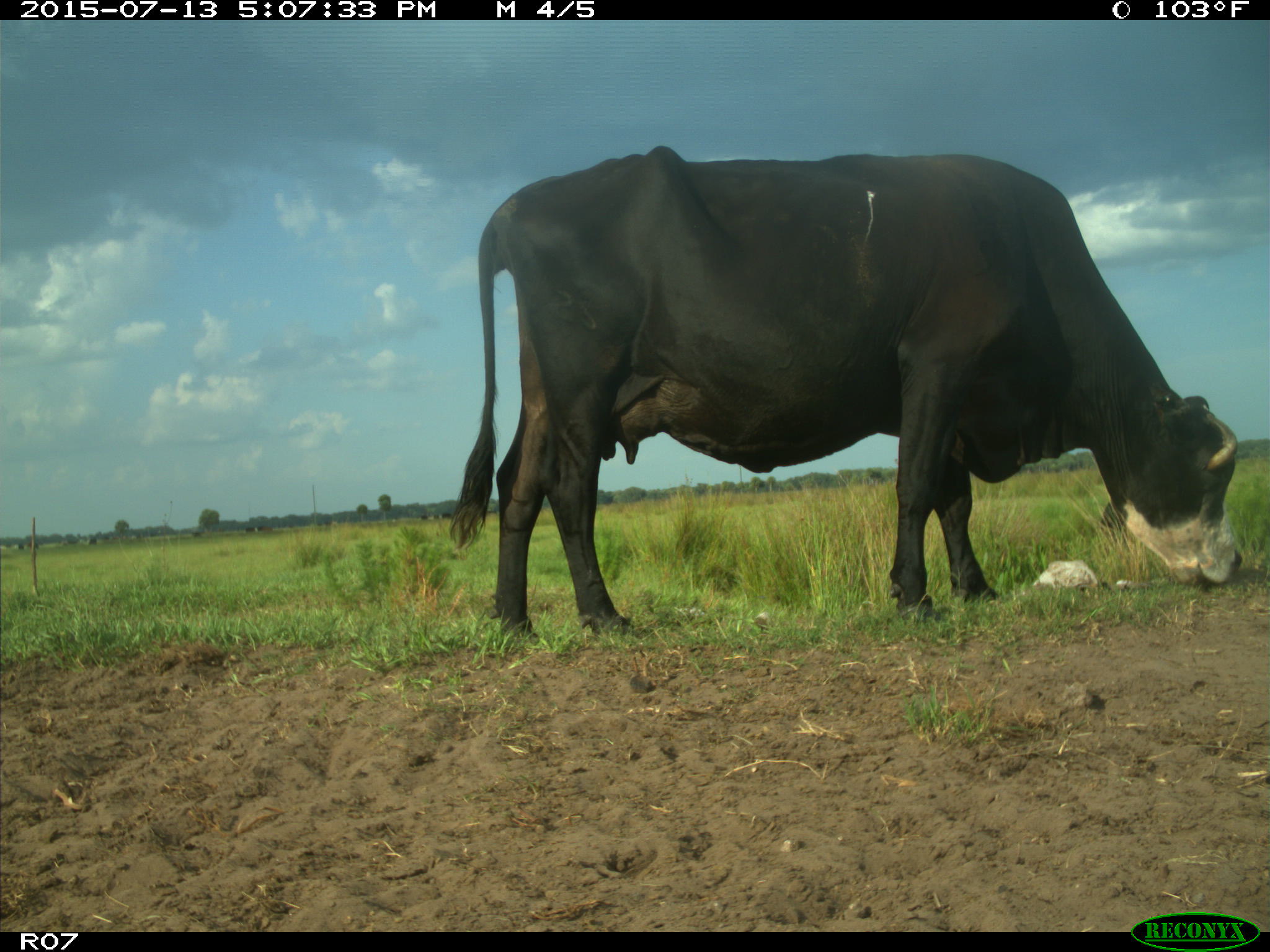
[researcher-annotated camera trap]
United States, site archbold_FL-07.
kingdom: Animalia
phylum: Chordata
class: Mammalia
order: Artiodactyla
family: Bovidae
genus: Bos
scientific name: Bos taurus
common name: domestic cow